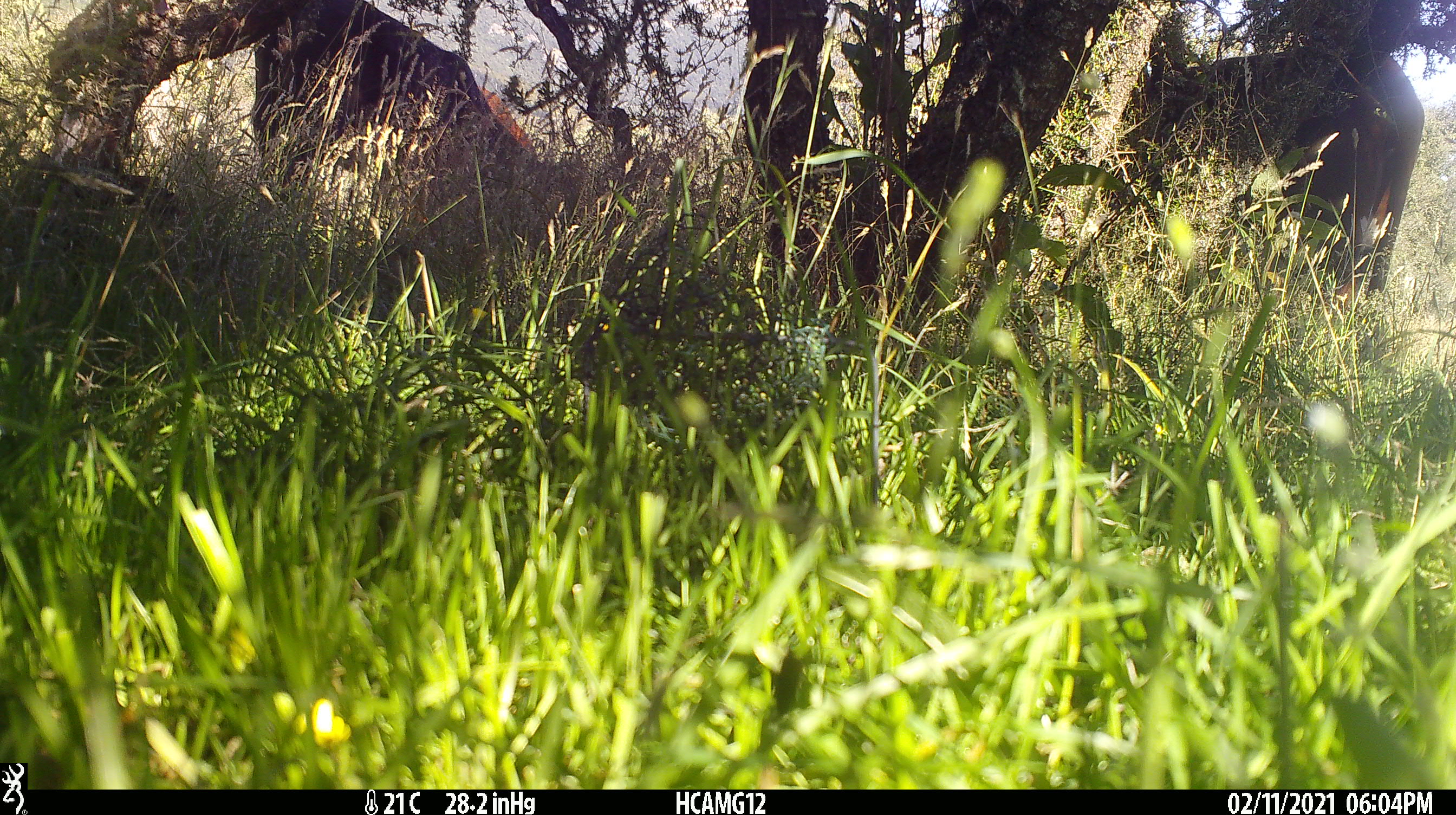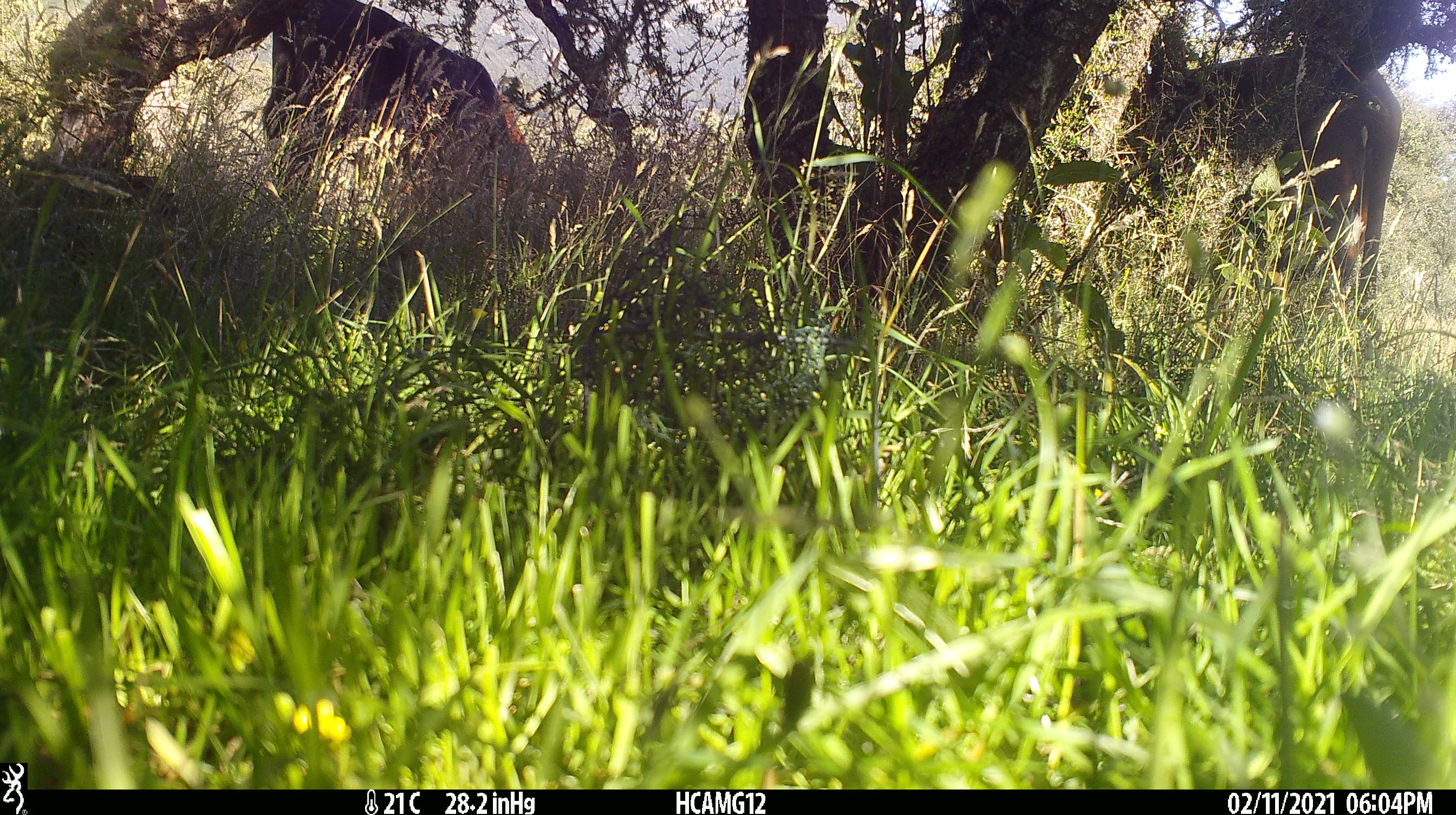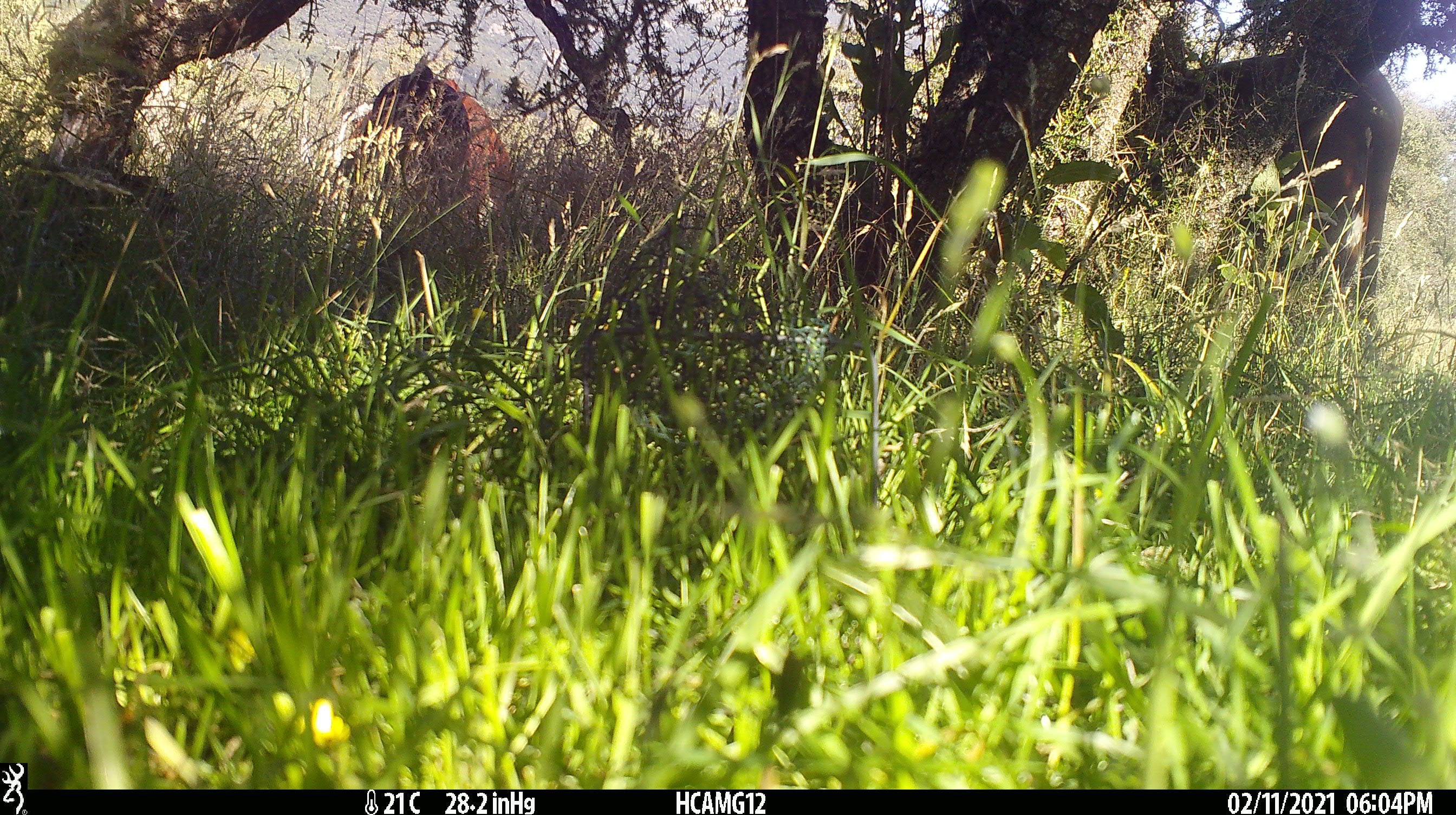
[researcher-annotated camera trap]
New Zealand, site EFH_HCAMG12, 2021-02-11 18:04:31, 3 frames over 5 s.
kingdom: Animalia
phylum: Chordata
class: Mammalia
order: Artiodactyla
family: Bovidae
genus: Bos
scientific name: Bos taurus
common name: domestic cow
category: cow